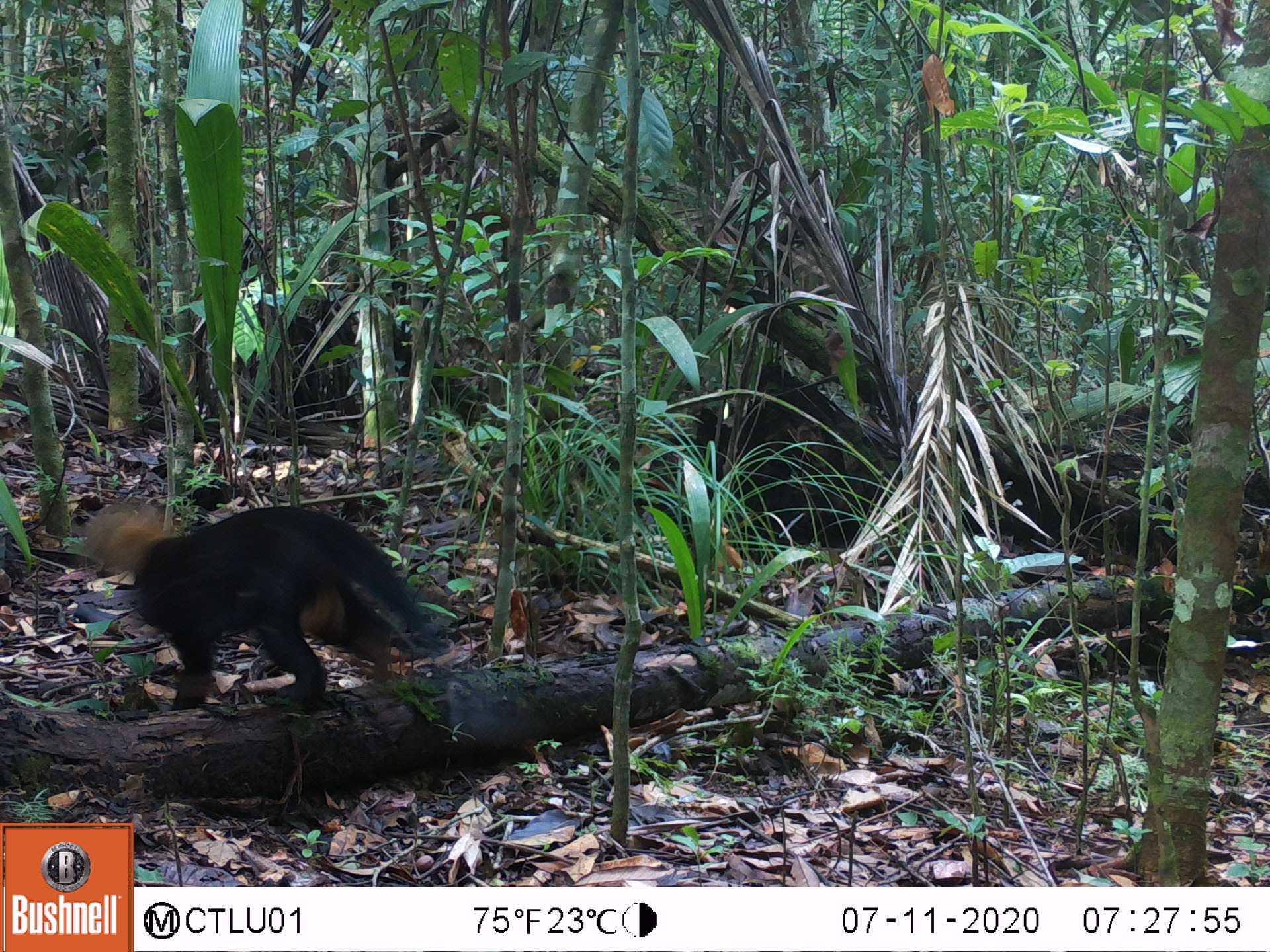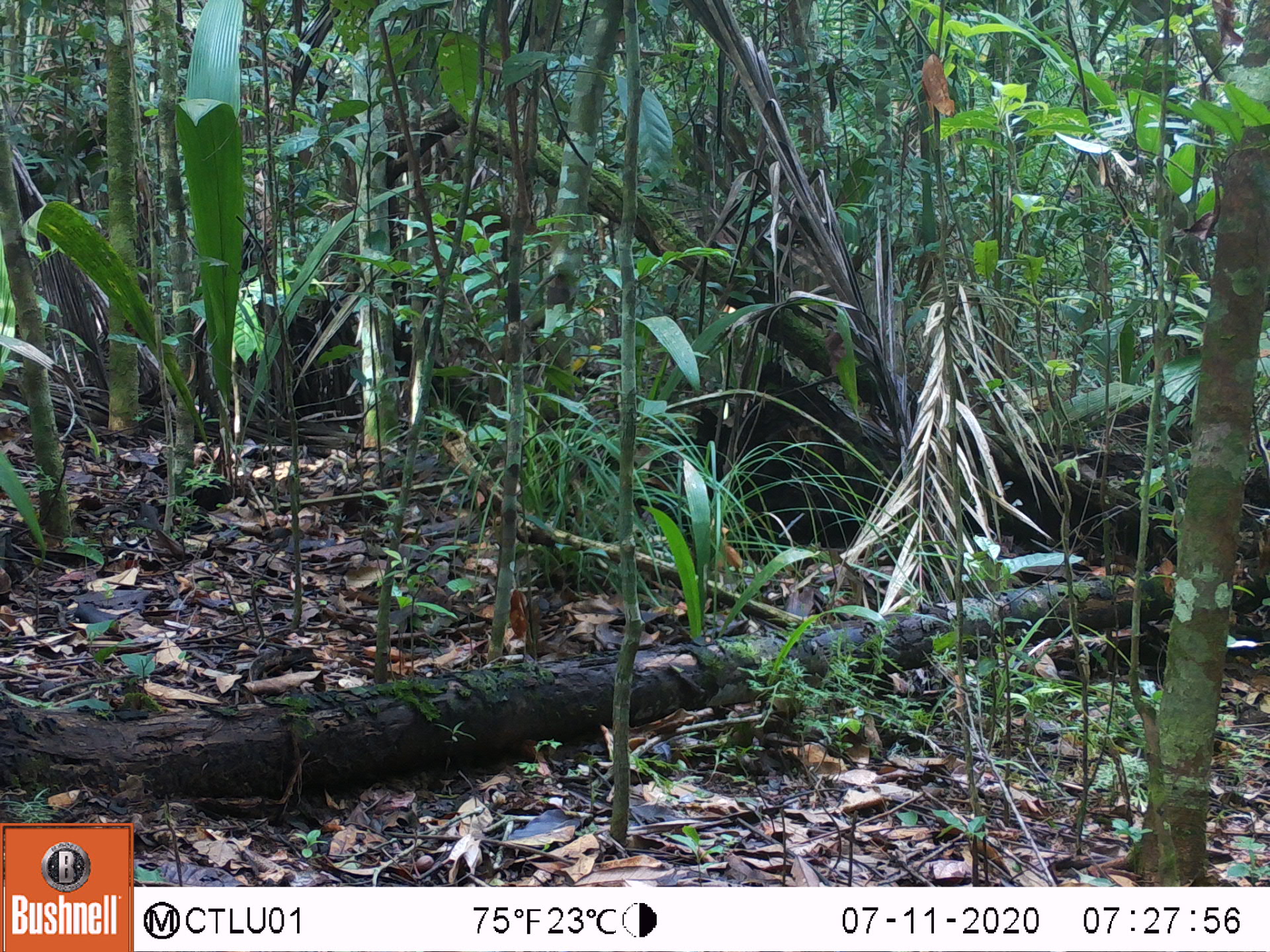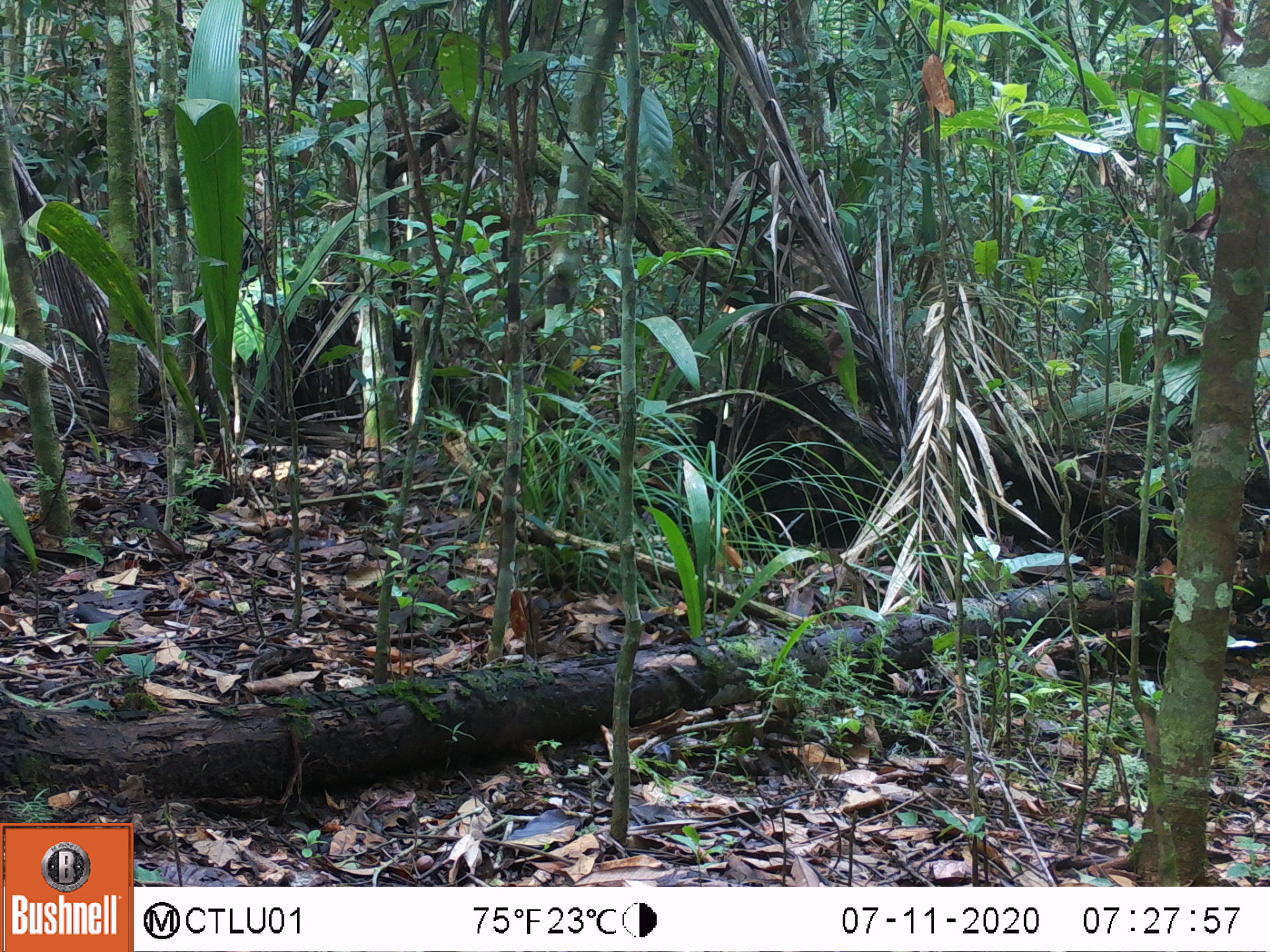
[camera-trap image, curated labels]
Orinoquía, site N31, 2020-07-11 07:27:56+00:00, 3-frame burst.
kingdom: Animalia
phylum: Chordata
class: Mammalia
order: Carnivora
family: Mustelidae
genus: Eira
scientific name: Eira barbara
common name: tayra